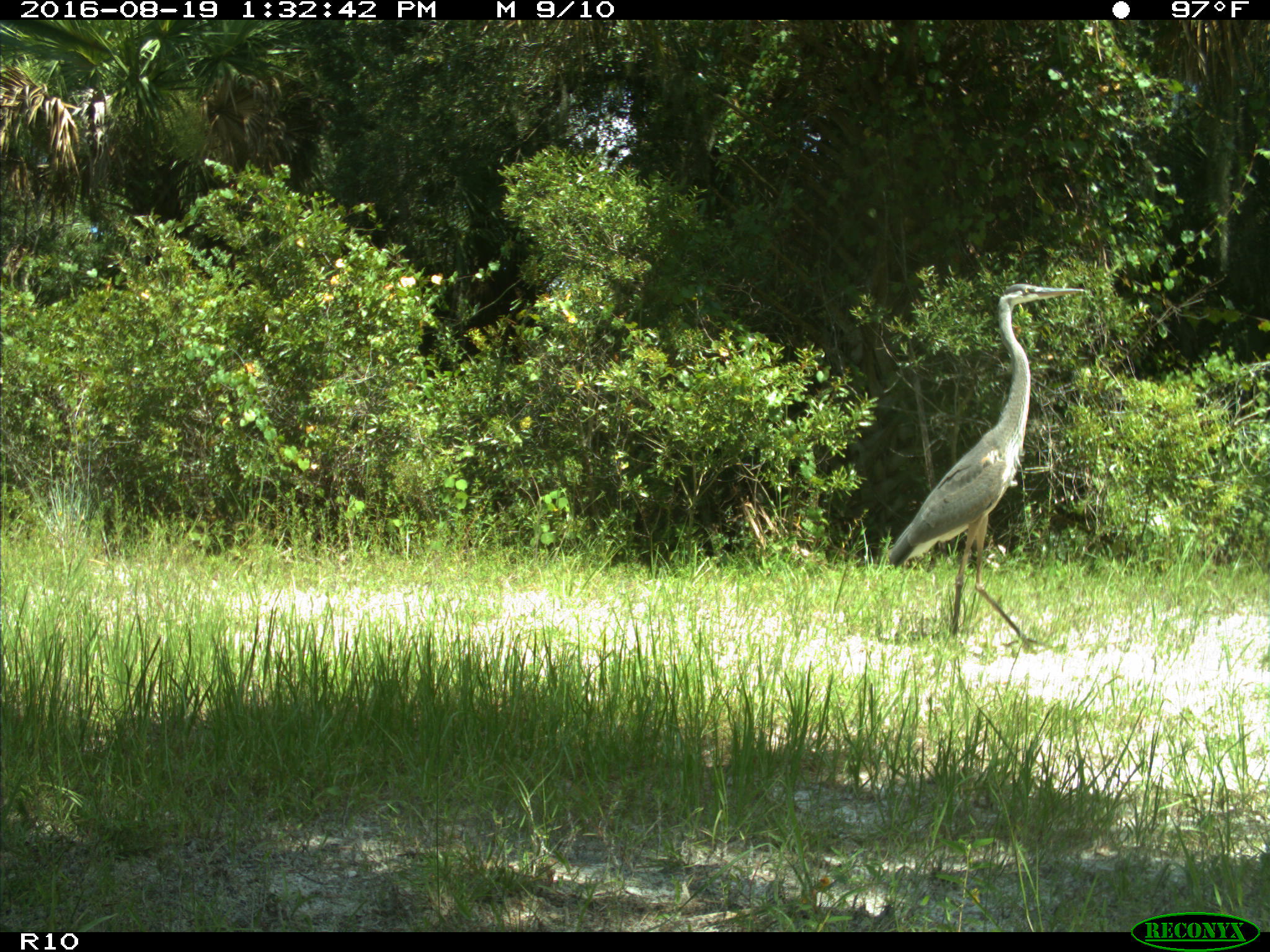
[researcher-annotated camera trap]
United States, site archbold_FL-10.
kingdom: Animalia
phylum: Chordata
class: Aves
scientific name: Aves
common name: birds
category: unidentified bird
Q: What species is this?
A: Unidentified bird (birds) (Aves).